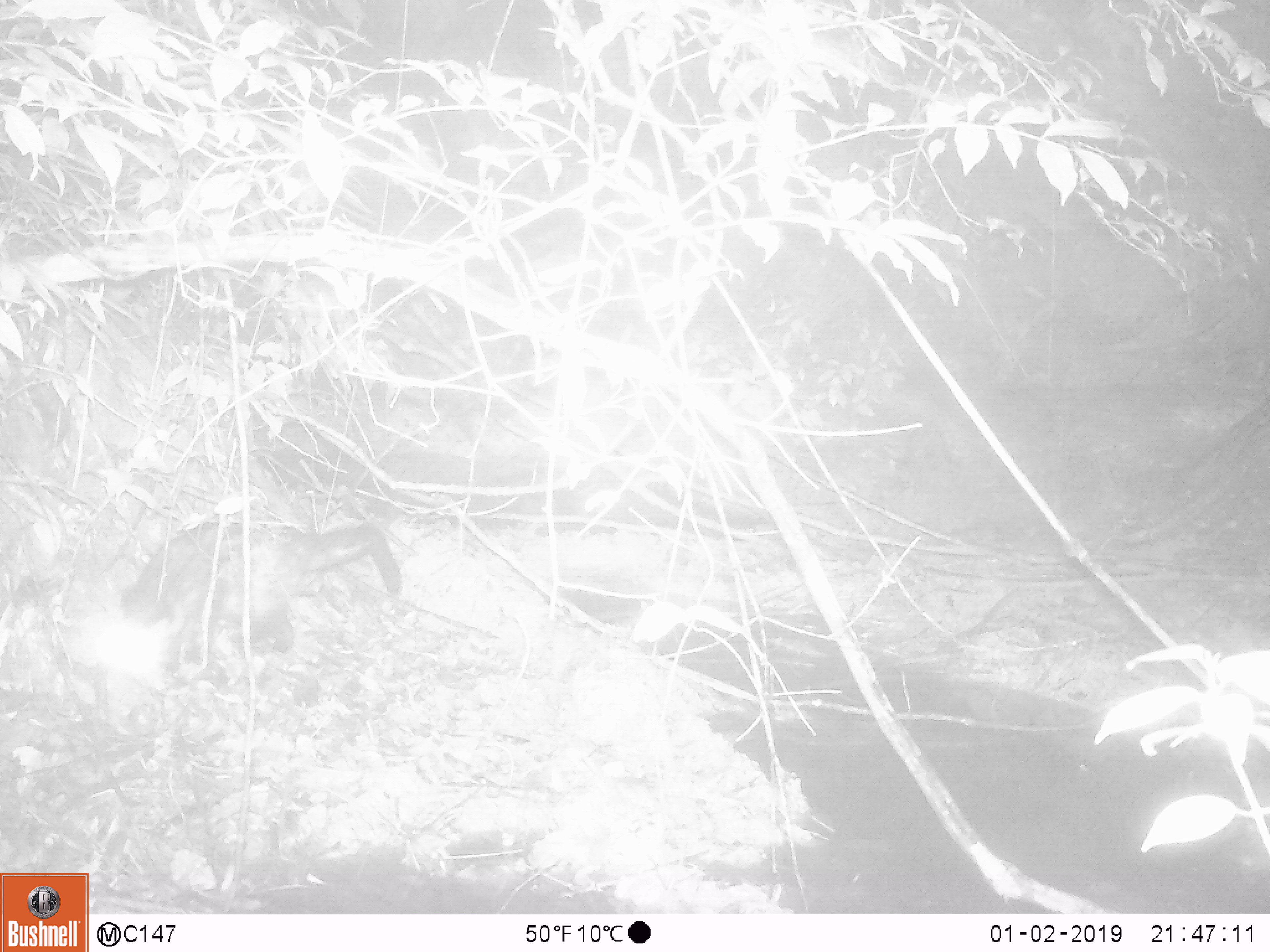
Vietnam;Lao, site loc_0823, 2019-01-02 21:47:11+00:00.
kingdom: Animalia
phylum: Chordata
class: Mammalia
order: Carnivora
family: Viverridae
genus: Paradoxurus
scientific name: Paradoxurus hermaphroditus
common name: common palm civet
Common palm civet (Paradoxurus hermaphroditus). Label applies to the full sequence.